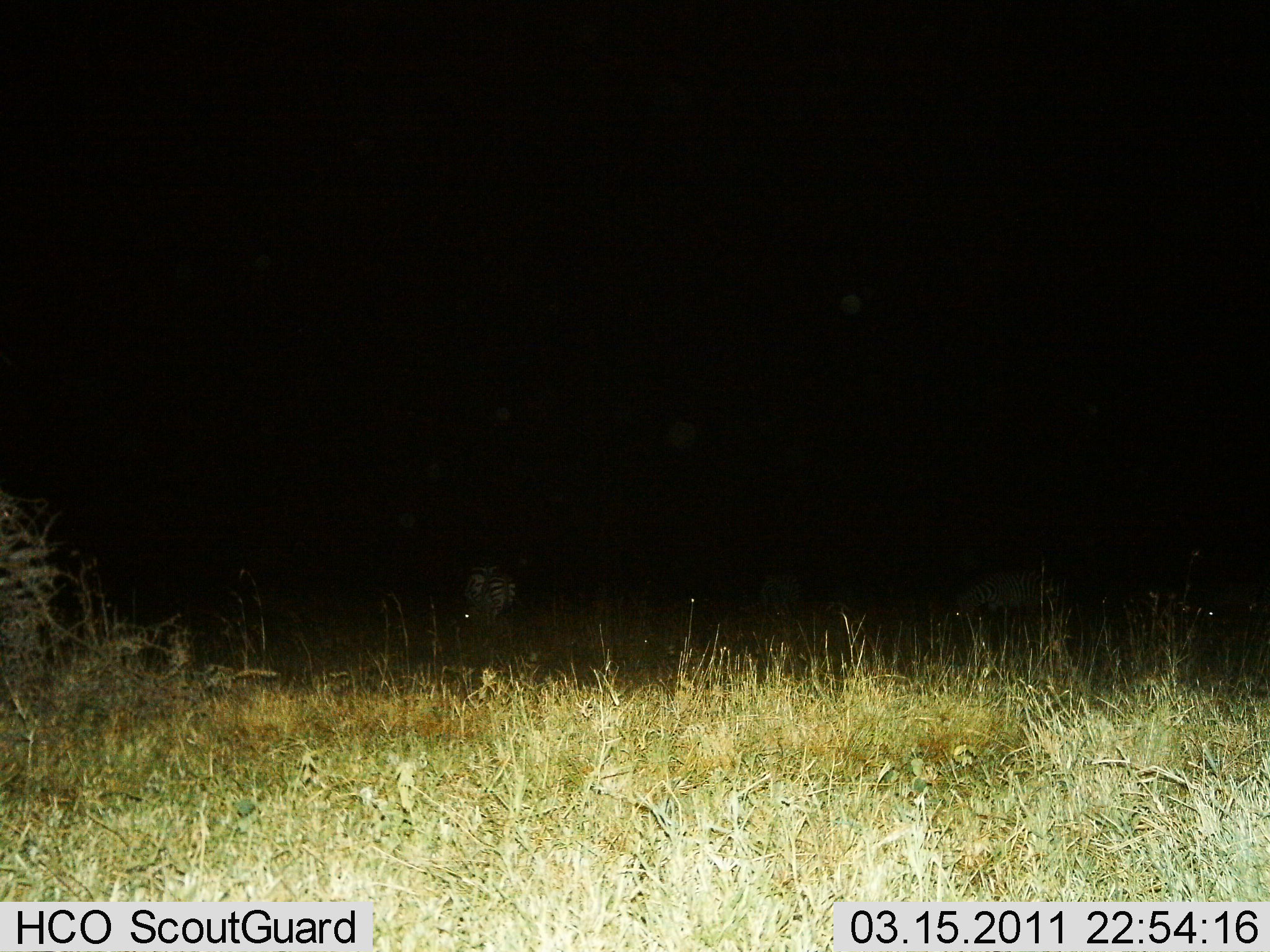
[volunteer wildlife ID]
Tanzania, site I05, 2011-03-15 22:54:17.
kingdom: Animalia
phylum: Chordata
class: Mammalia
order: Perissodactyla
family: Equidae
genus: Equus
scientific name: Equus quagga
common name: plains zebra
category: zebra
Zebra (plains zebra) (Equus quagga), count 3. Behavior (volunteer vote fractions): standing 46%, resting 0%, moving 8%, interacting 0%. Young present (vote fraction): 0%. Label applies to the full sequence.